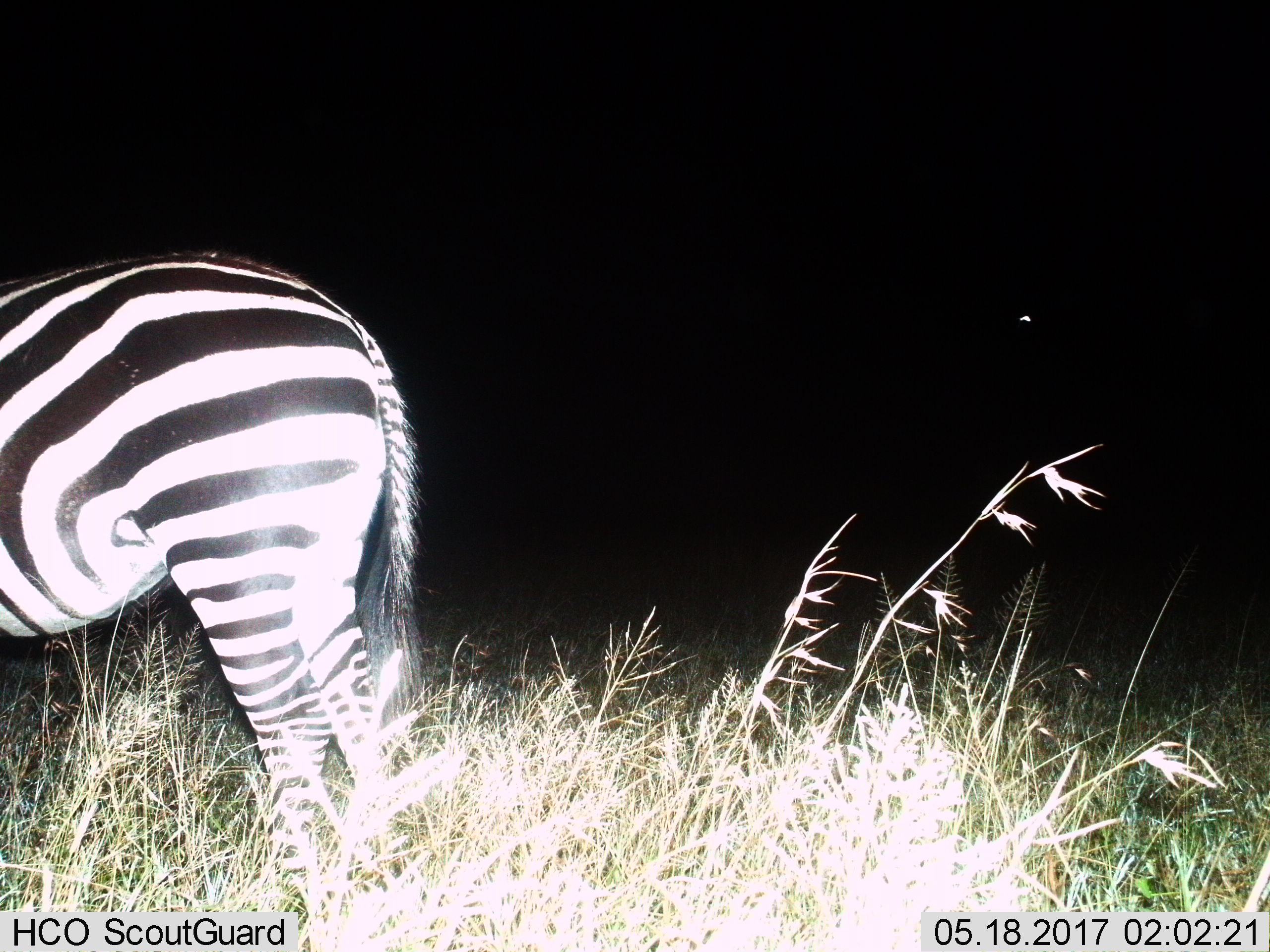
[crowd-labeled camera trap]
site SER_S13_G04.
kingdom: Animalia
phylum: Chordata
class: Mammalia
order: Perissodactyla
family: Equidae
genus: Equus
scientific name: Equus quagga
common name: plains zebra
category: zebraplains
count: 1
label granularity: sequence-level